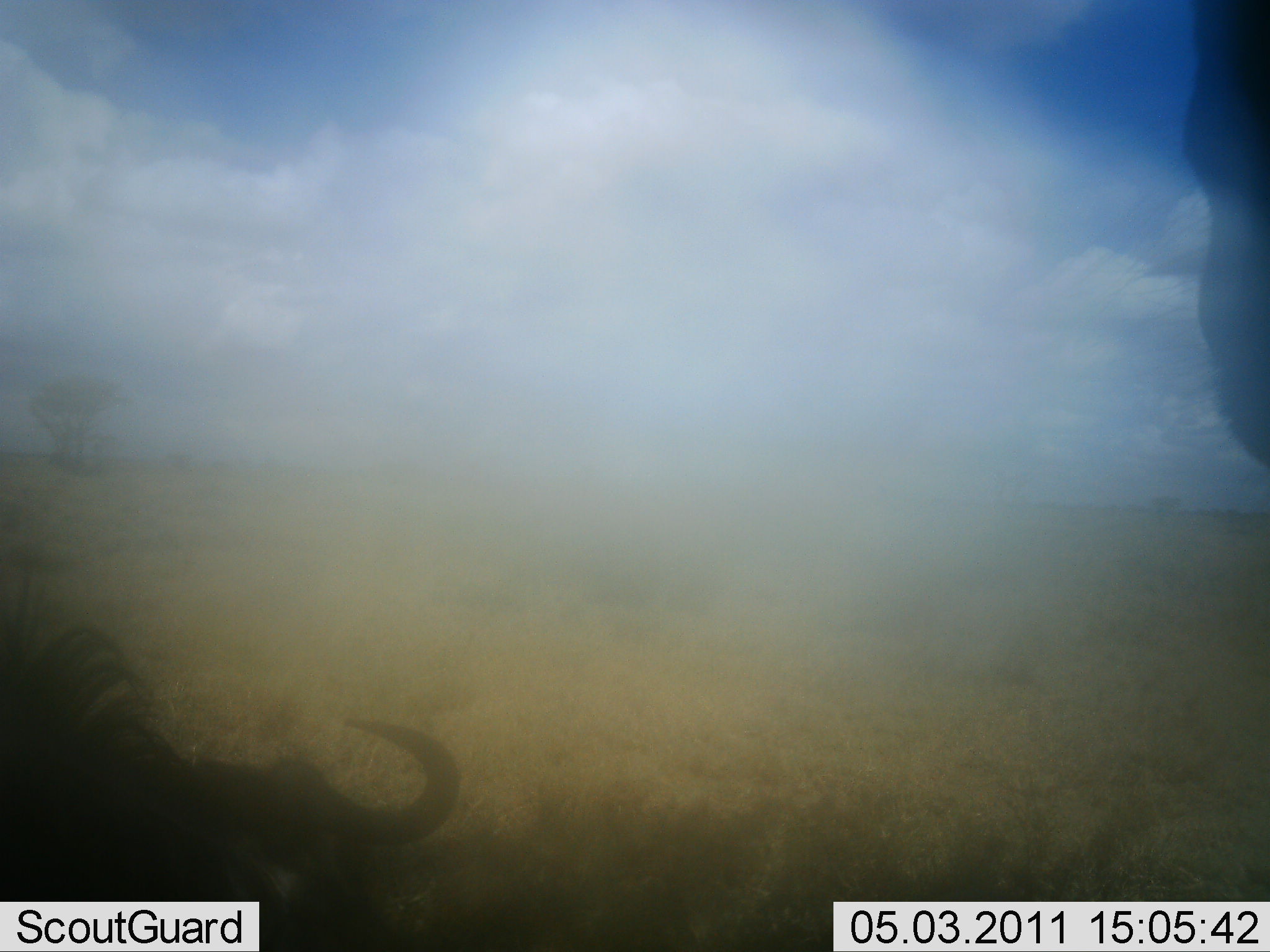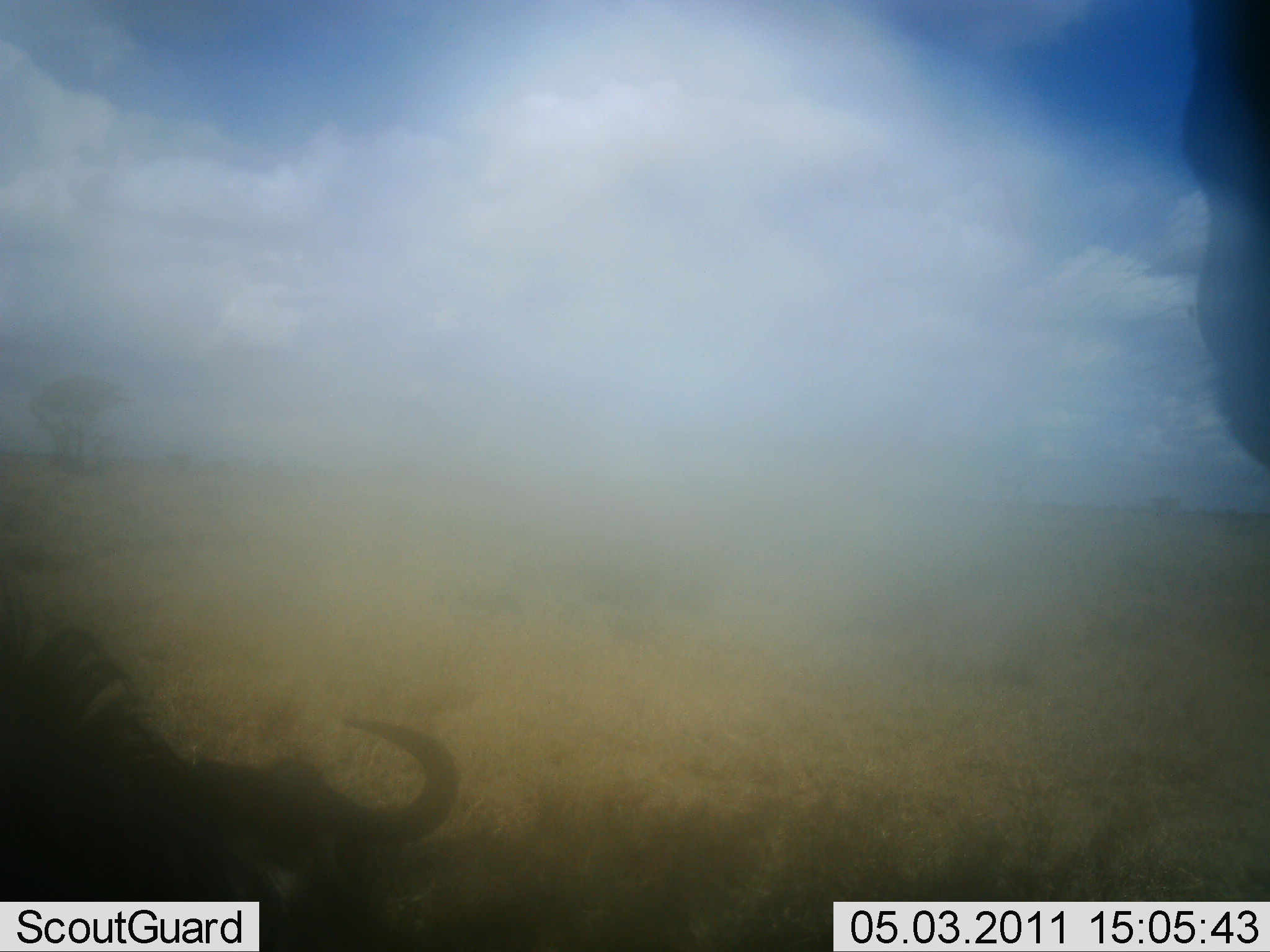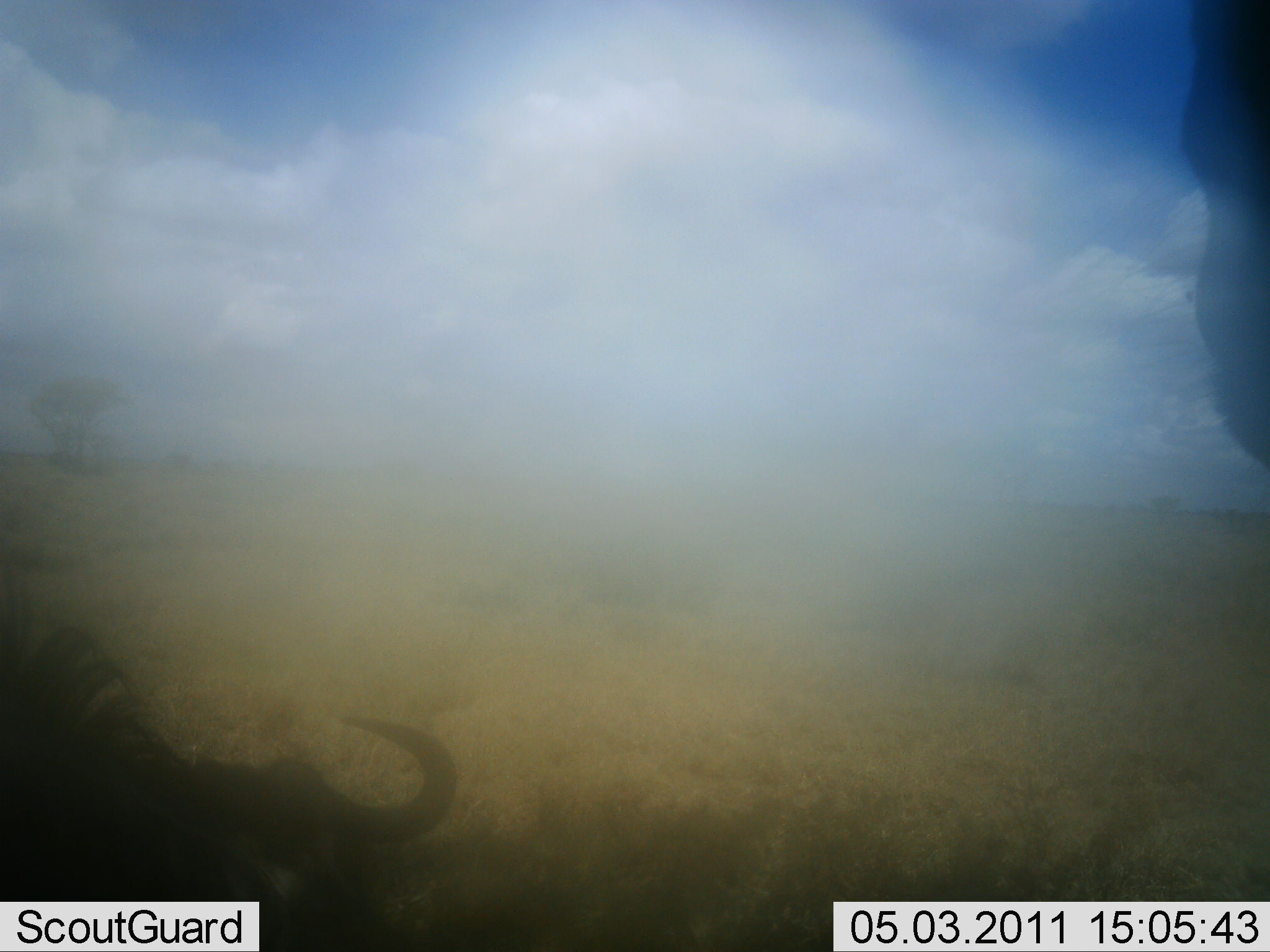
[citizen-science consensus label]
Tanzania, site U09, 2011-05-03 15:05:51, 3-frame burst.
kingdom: Animalia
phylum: Chordata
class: Mammalia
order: Artiodactyla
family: Bovidae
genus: Connochaetes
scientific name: Connochaetes taurinus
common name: blue wildebeest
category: wildebeest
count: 2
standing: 92%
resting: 50%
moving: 0%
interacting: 0%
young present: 0%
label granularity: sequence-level